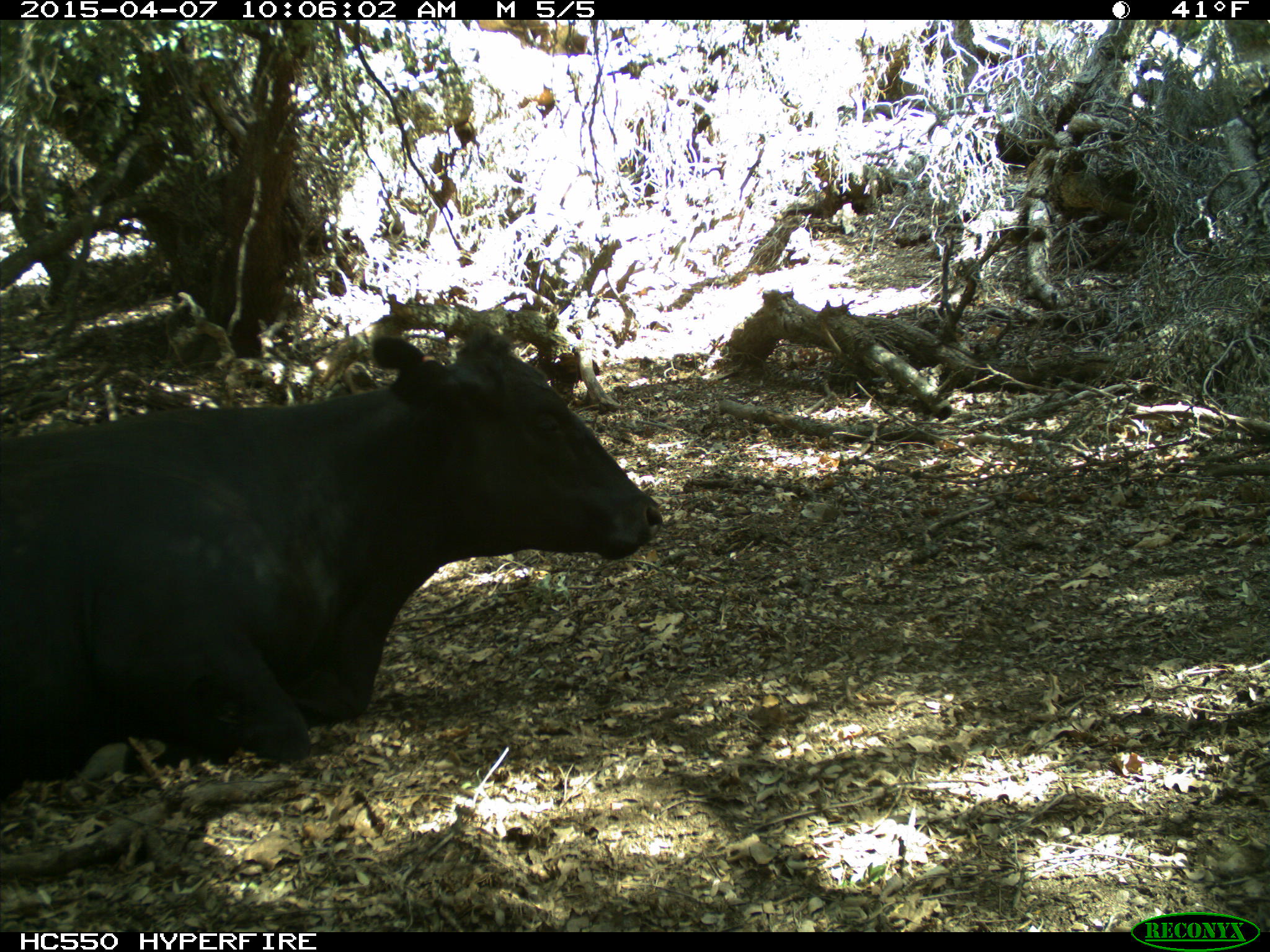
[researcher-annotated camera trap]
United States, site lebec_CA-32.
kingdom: Animalia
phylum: Chordata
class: Mammalia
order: Artiodactyla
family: Bovidae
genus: Bos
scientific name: Bos taurus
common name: domestic cow